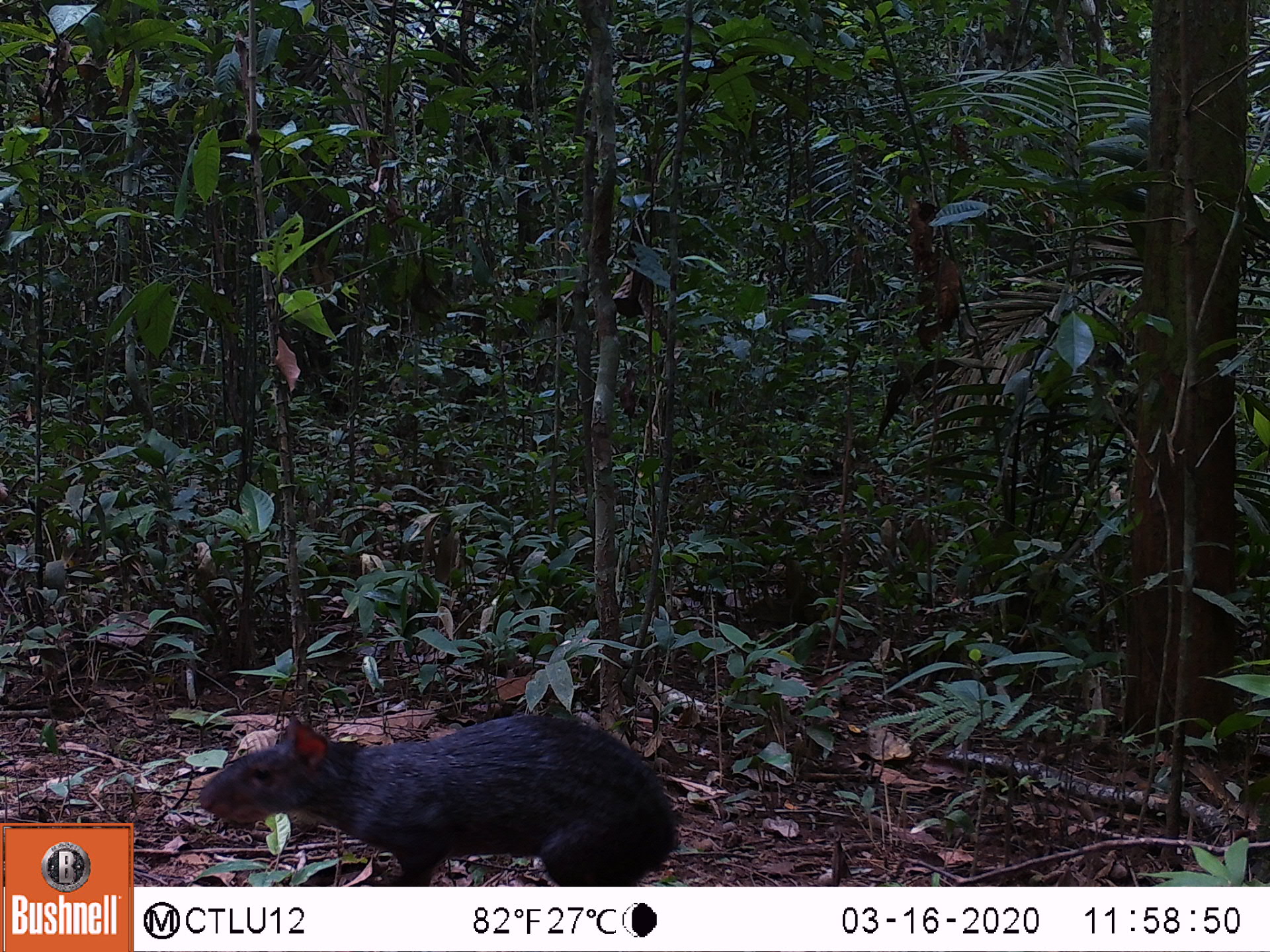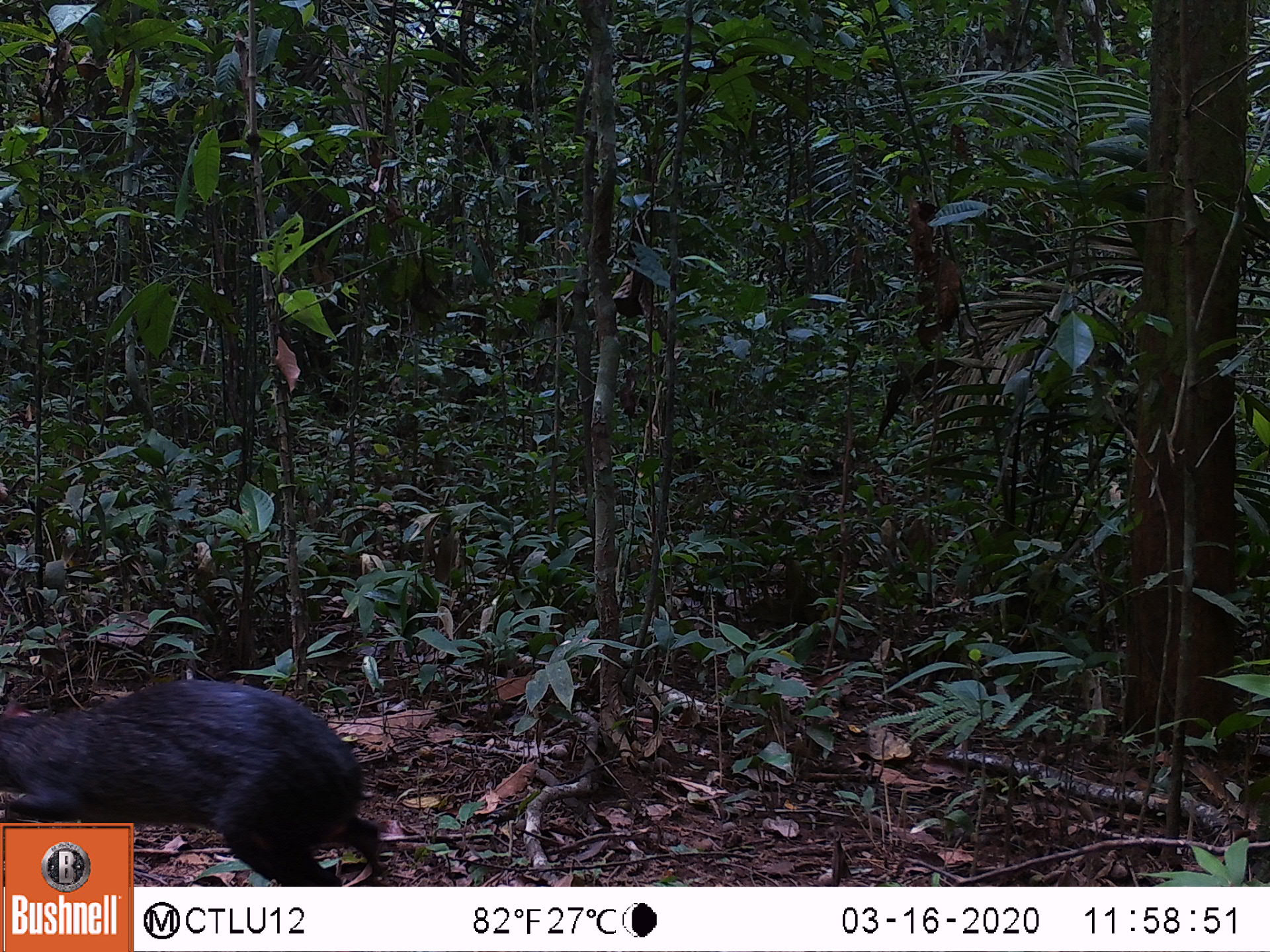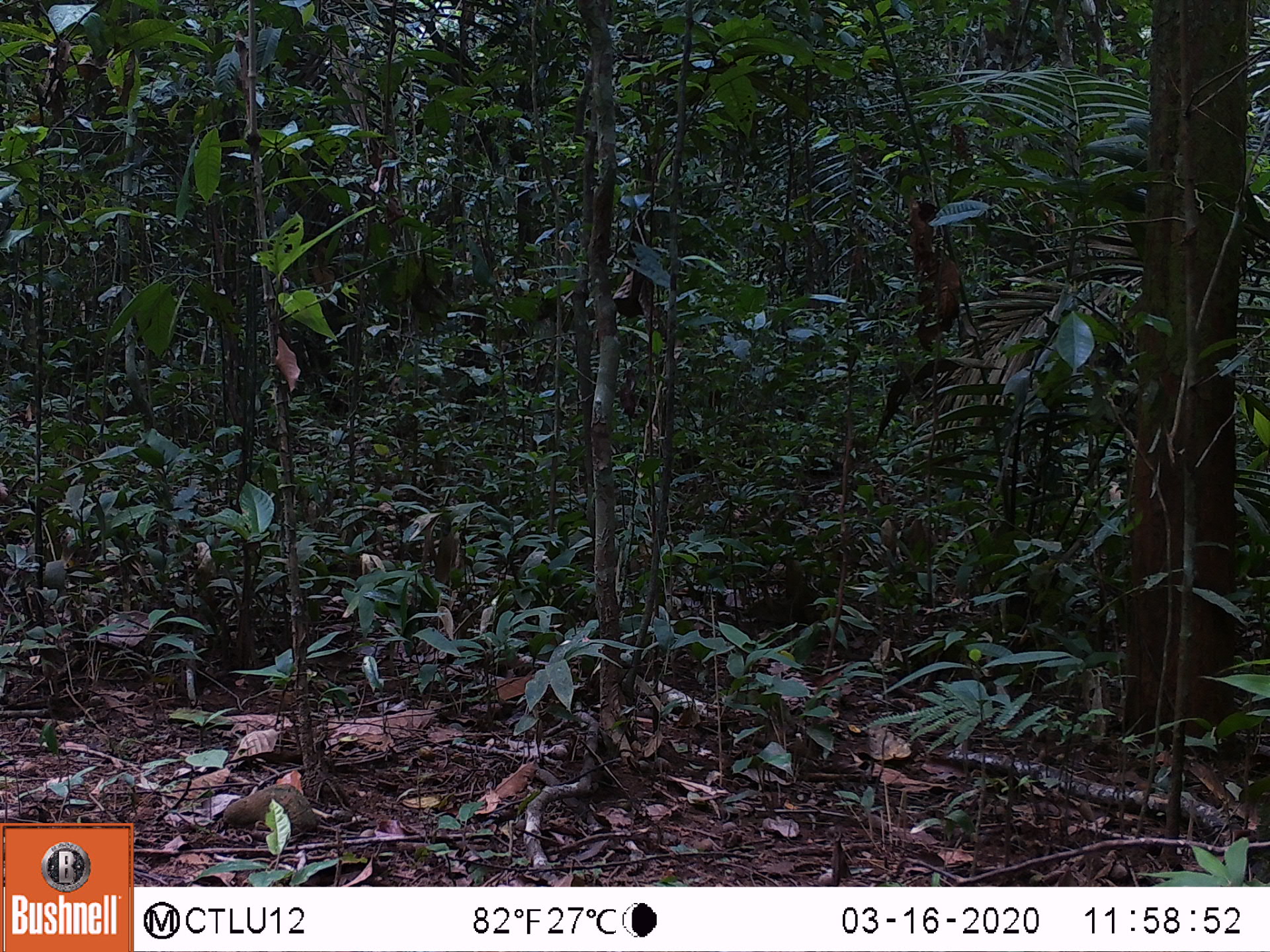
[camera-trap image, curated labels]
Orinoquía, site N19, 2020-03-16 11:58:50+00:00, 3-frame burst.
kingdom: Animalia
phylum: Chordata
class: Mammalia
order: Rodentia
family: Dasyproctidae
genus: Dasyprocta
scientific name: Dasyprocta fuliginosa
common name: black agouti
Black agouti (Dasyprocta fuliginosa).